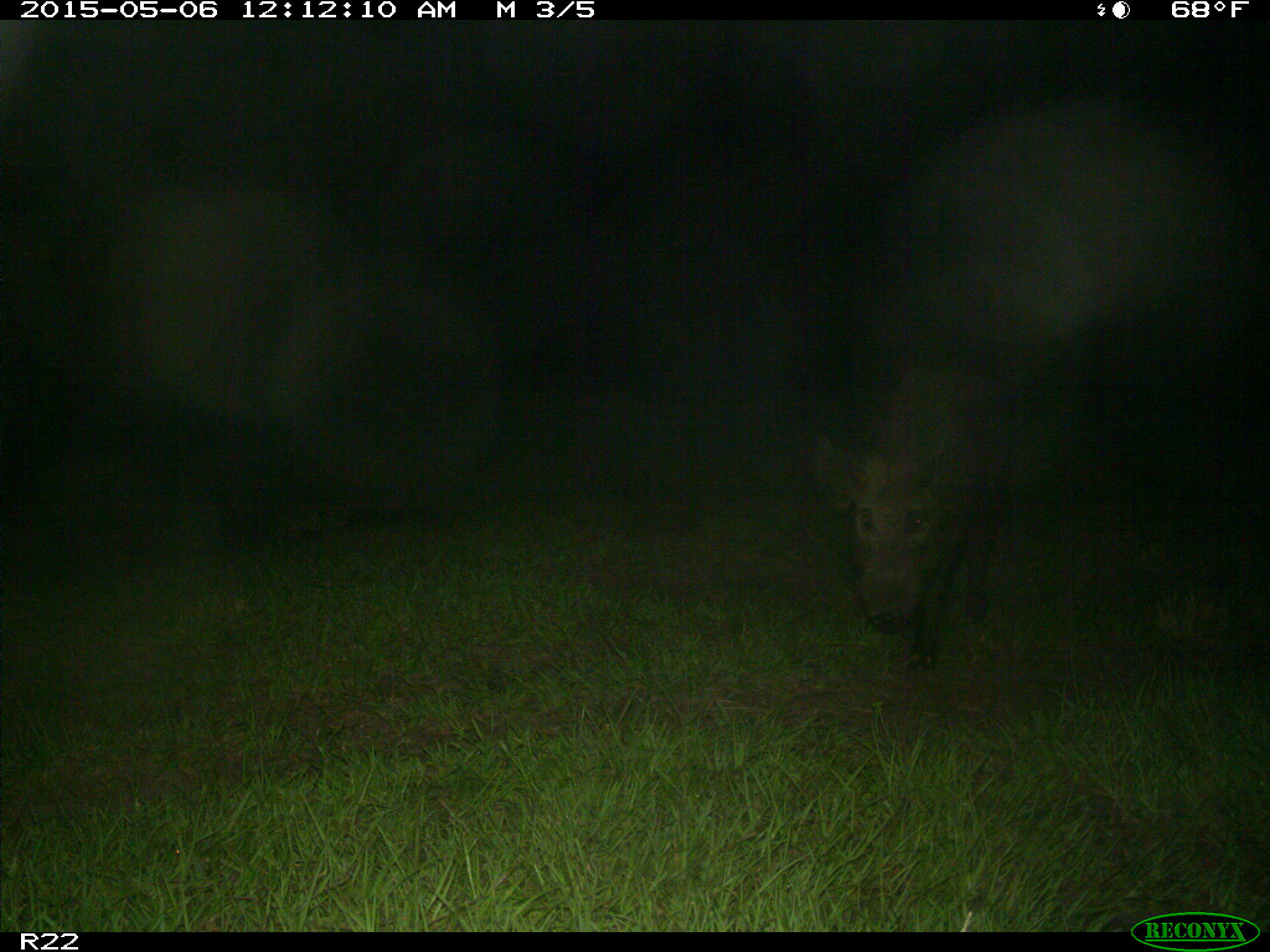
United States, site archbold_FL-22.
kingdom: Animalia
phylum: Chordata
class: Mammalia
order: Artiodactyla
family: Suidae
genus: Sus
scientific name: Sus scrofa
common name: wild boar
Sus scrofa (wild boar).